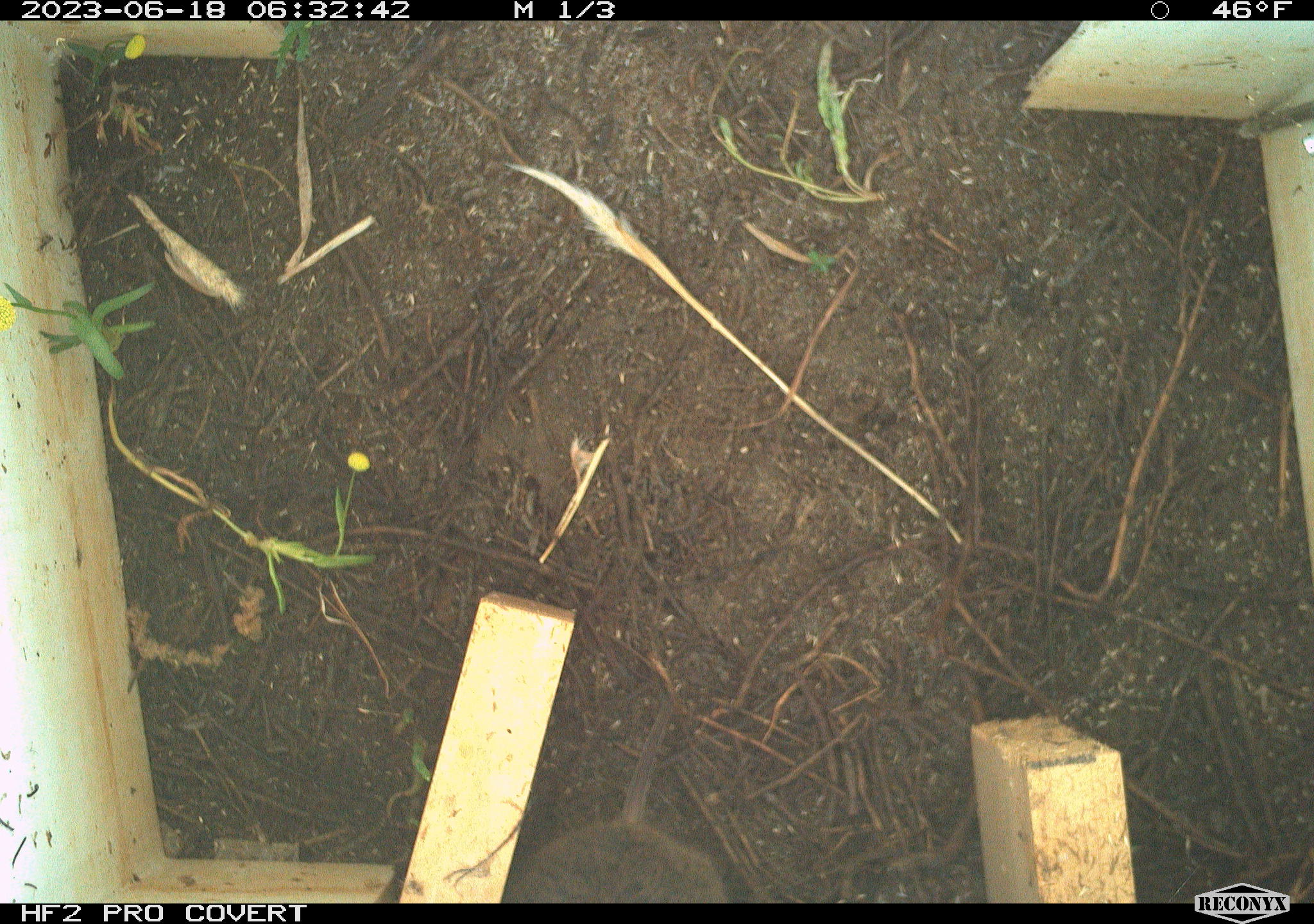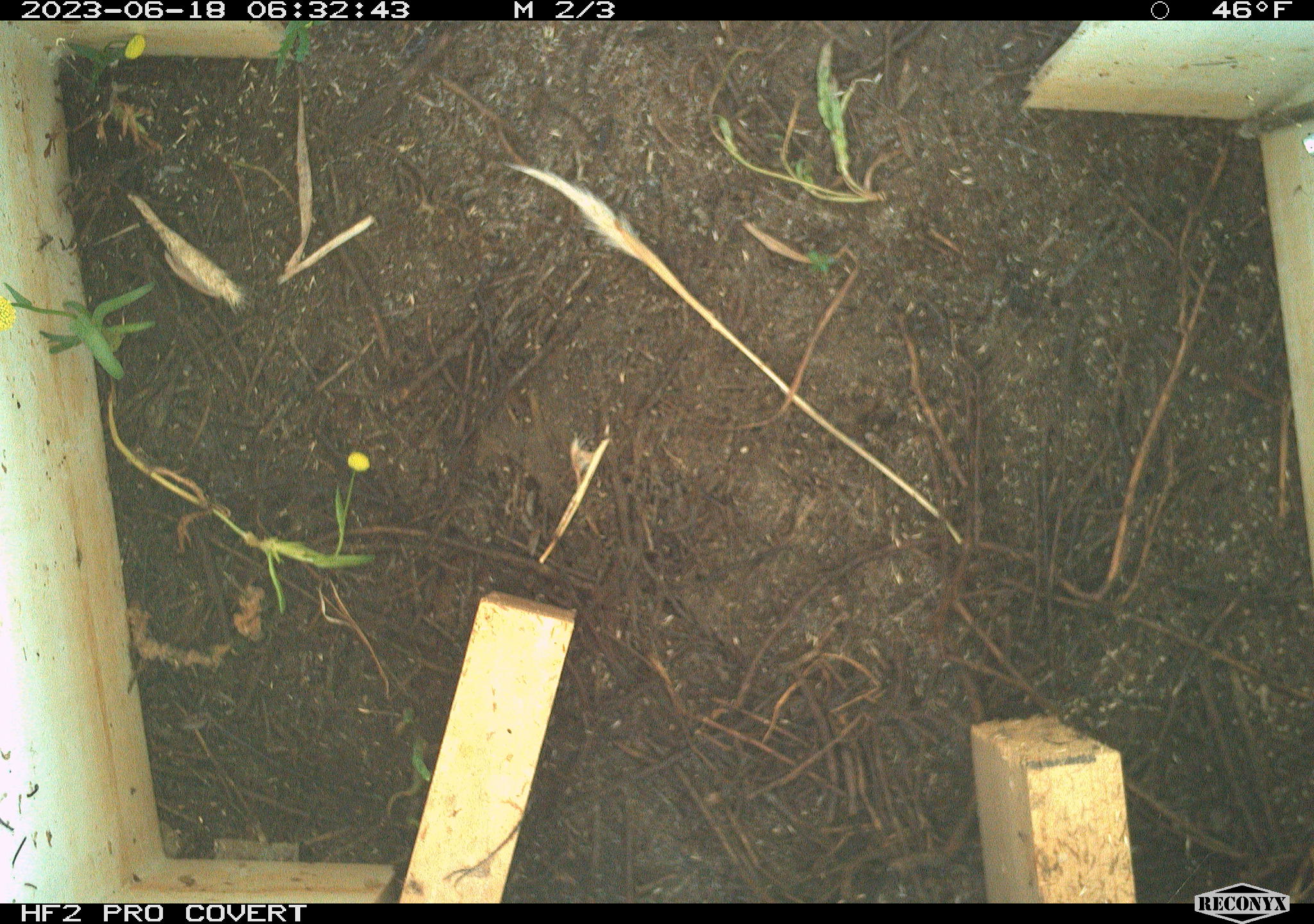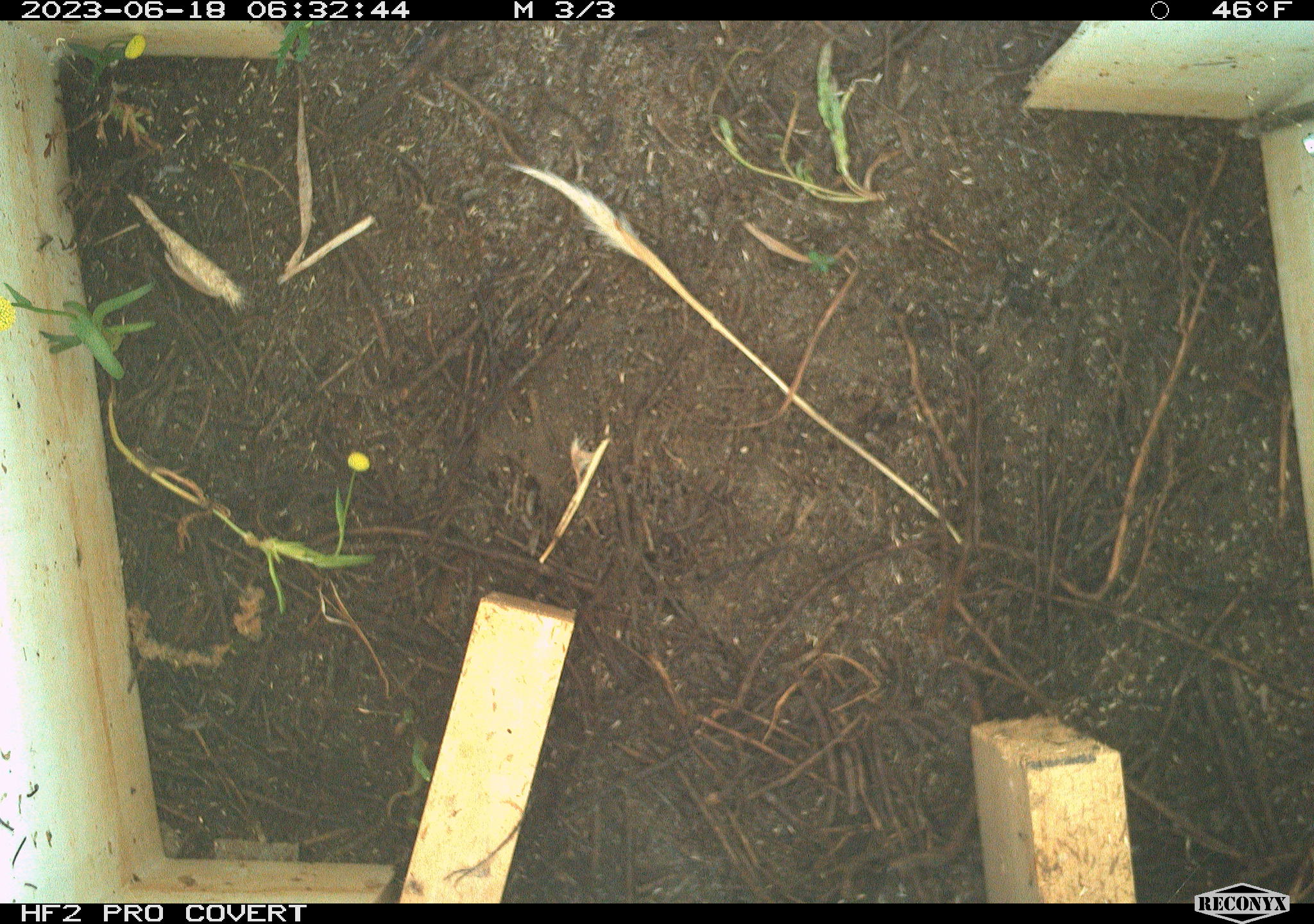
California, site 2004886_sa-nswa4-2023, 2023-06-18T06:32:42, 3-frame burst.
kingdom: Animalia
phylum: Chordata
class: Mammalia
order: Rodentia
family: Cricetidae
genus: Microtus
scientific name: Microtus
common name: meadow vole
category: microtus species